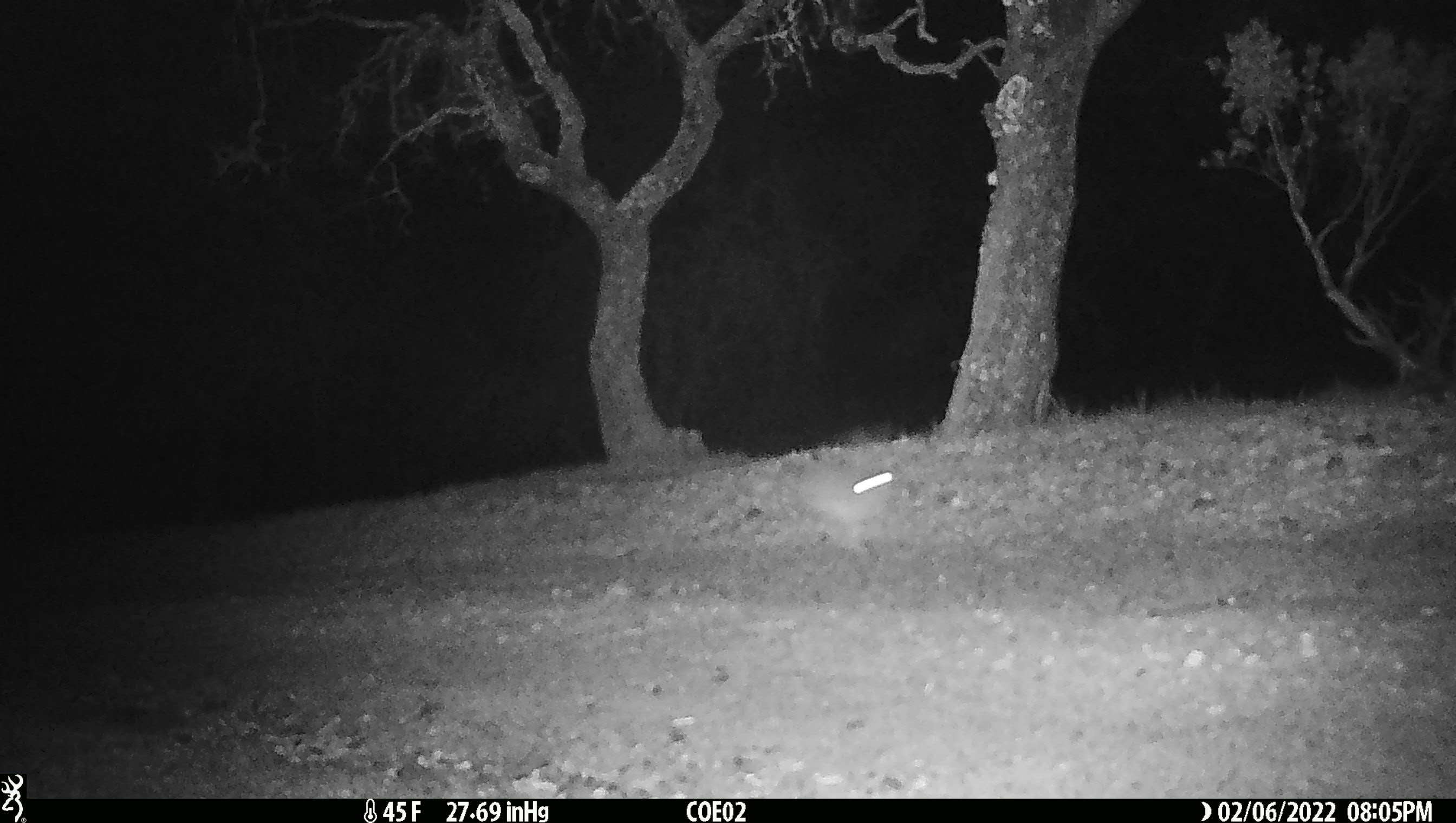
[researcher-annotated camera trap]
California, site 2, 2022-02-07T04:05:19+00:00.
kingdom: Animalia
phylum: Chordata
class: Mammalia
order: Lagomorpha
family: Leporidae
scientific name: Leporidae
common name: rabbit